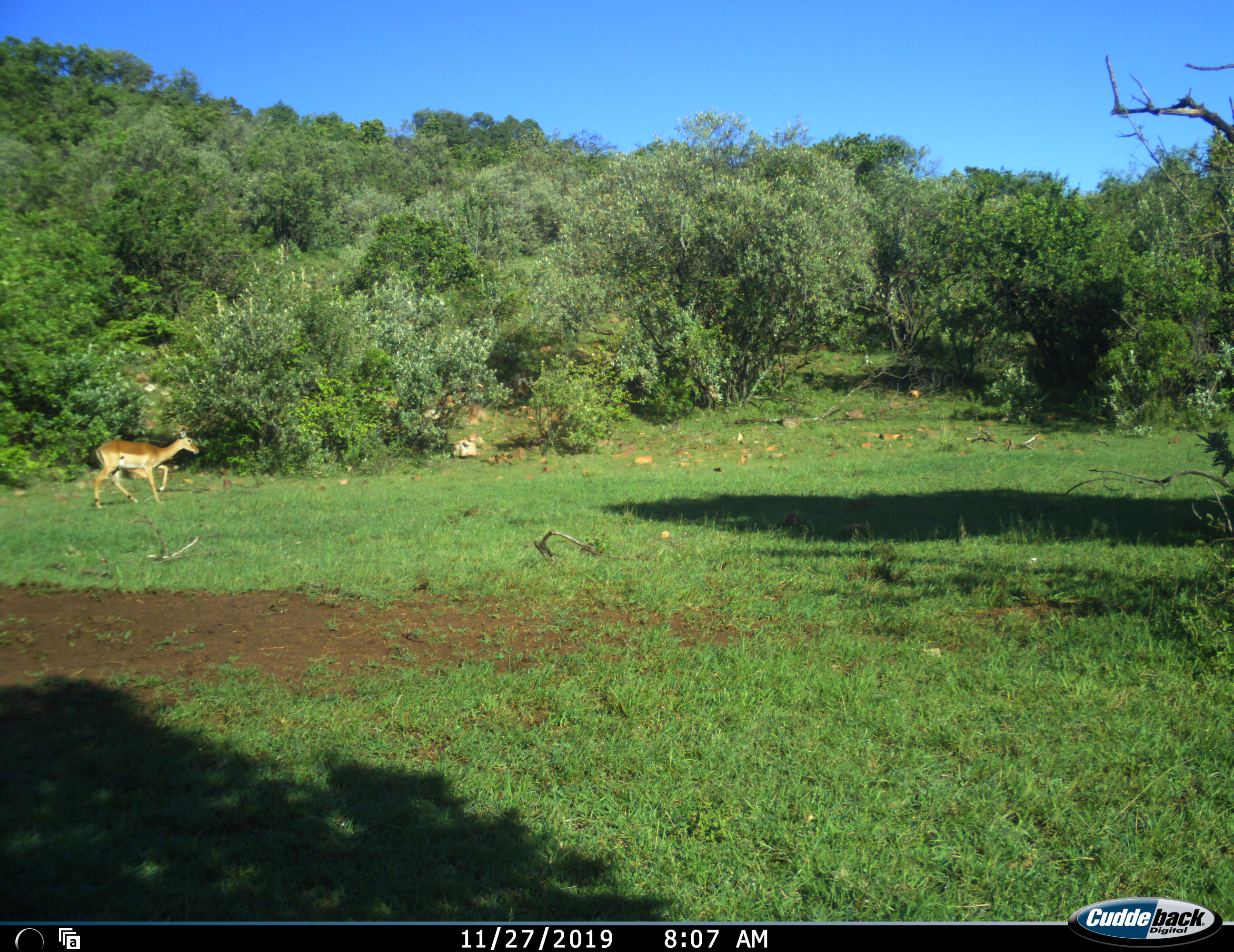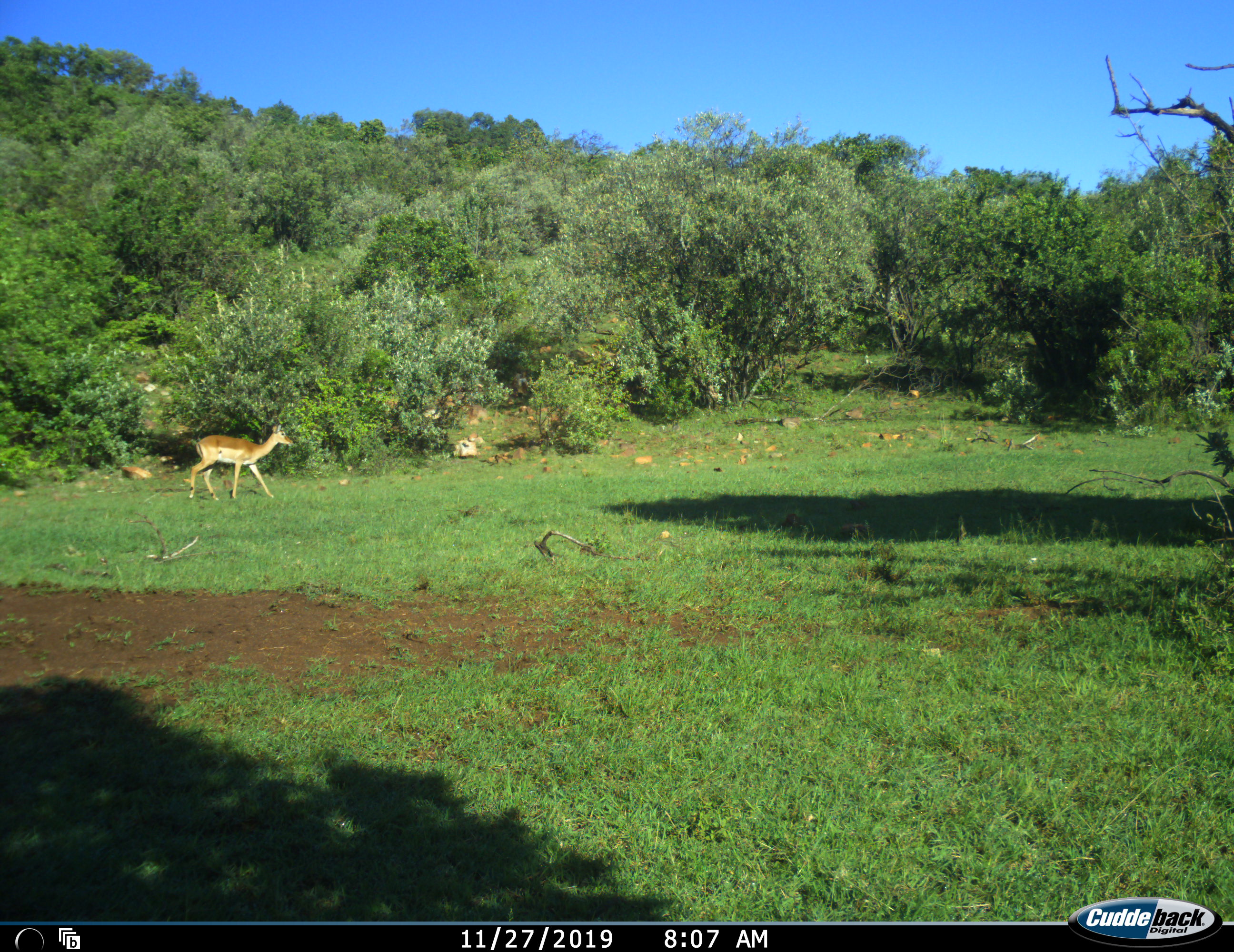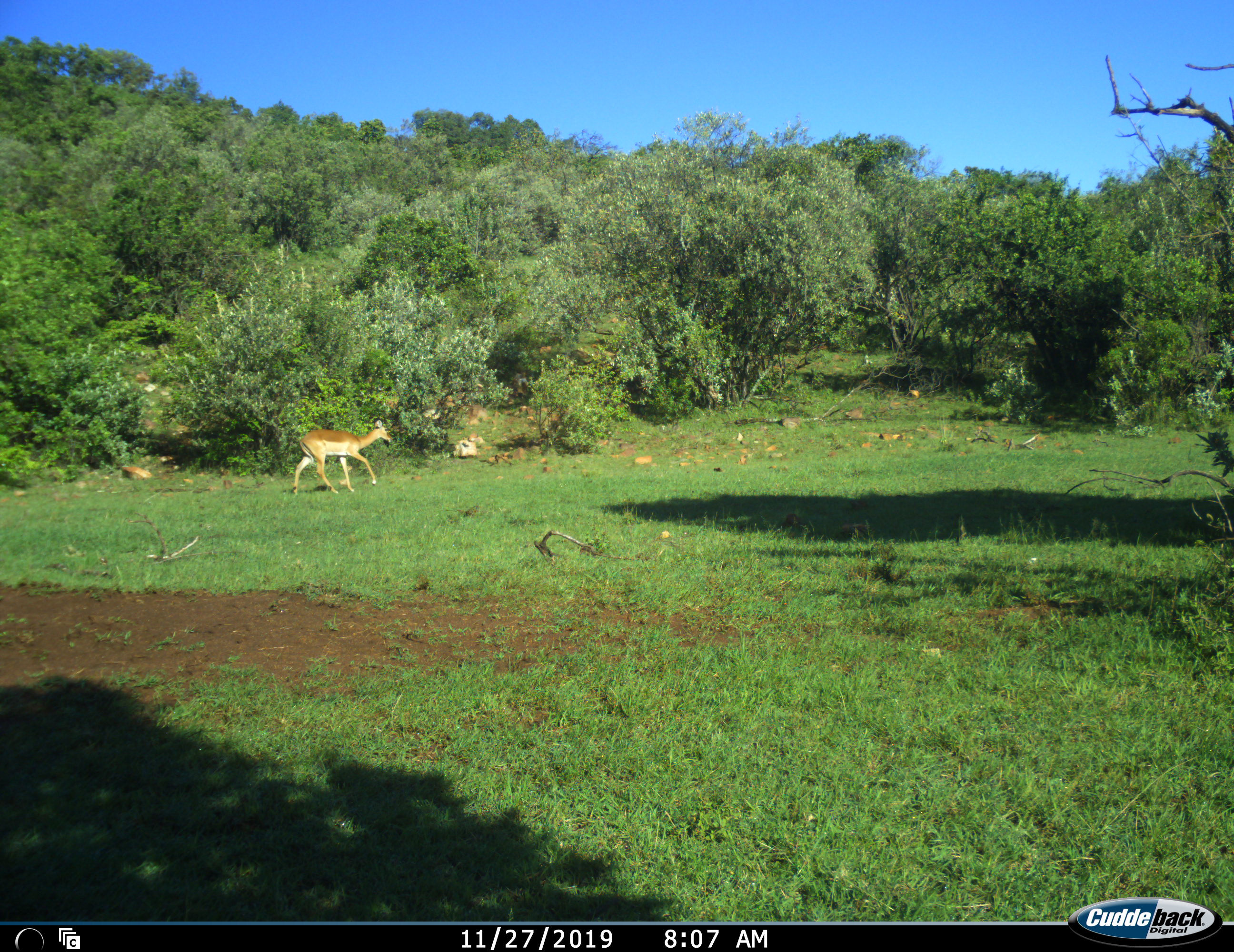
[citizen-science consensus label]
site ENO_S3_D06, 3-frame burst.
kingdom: Animalia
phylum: Chordata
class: Mammalia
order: Artiodactyla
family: Bovidae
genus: Aepyceros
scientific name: Aepyceros melampus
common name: impala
Impala (Aepyceros melampus), count 1. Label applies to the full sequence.